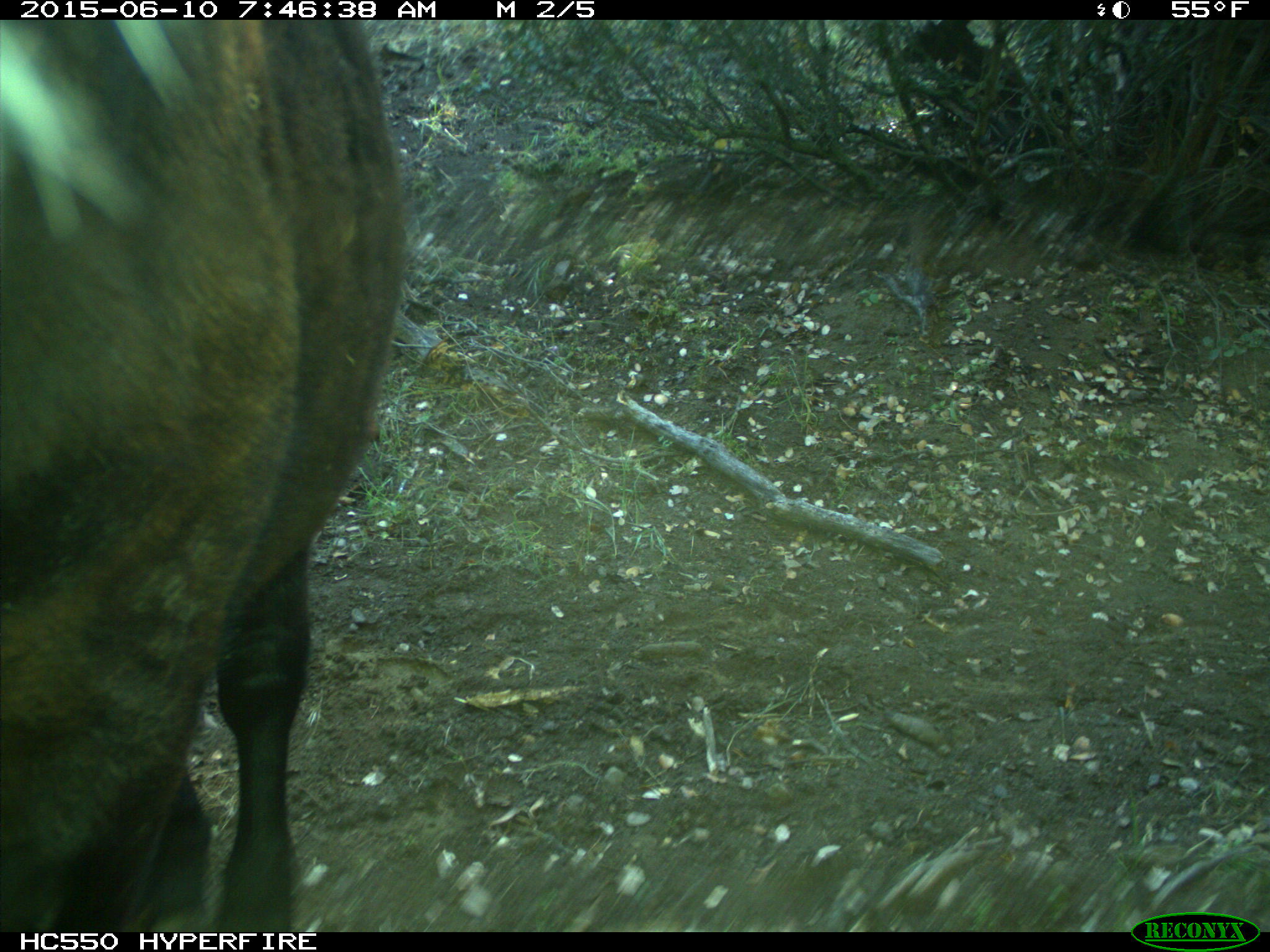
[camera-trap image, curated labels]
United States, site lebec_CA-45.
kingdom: Animalia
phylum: Chordata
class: Mammalia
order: Artiodactyla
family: Bovidae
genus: Bos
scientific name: Bos taurus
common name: domestic cow